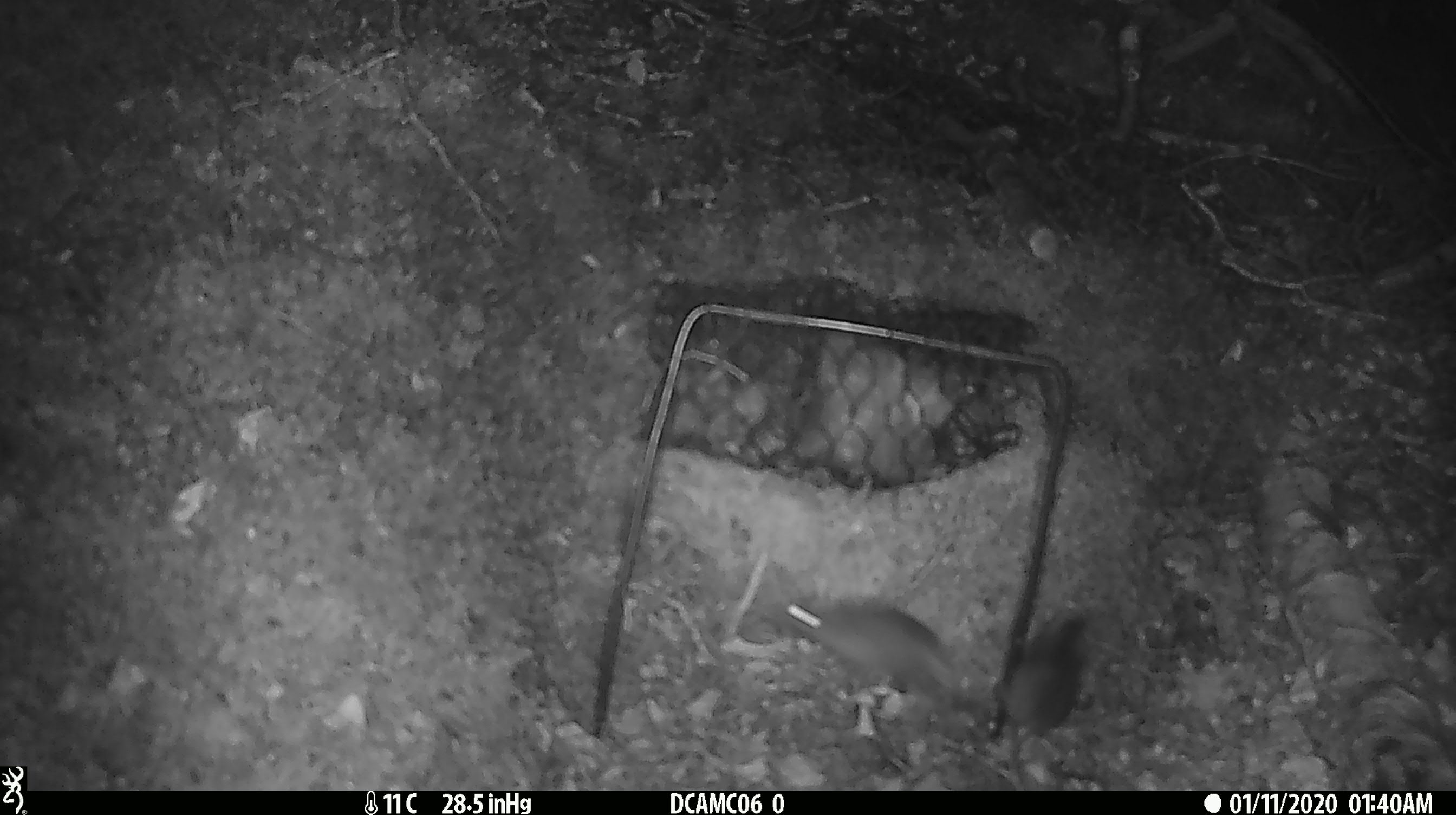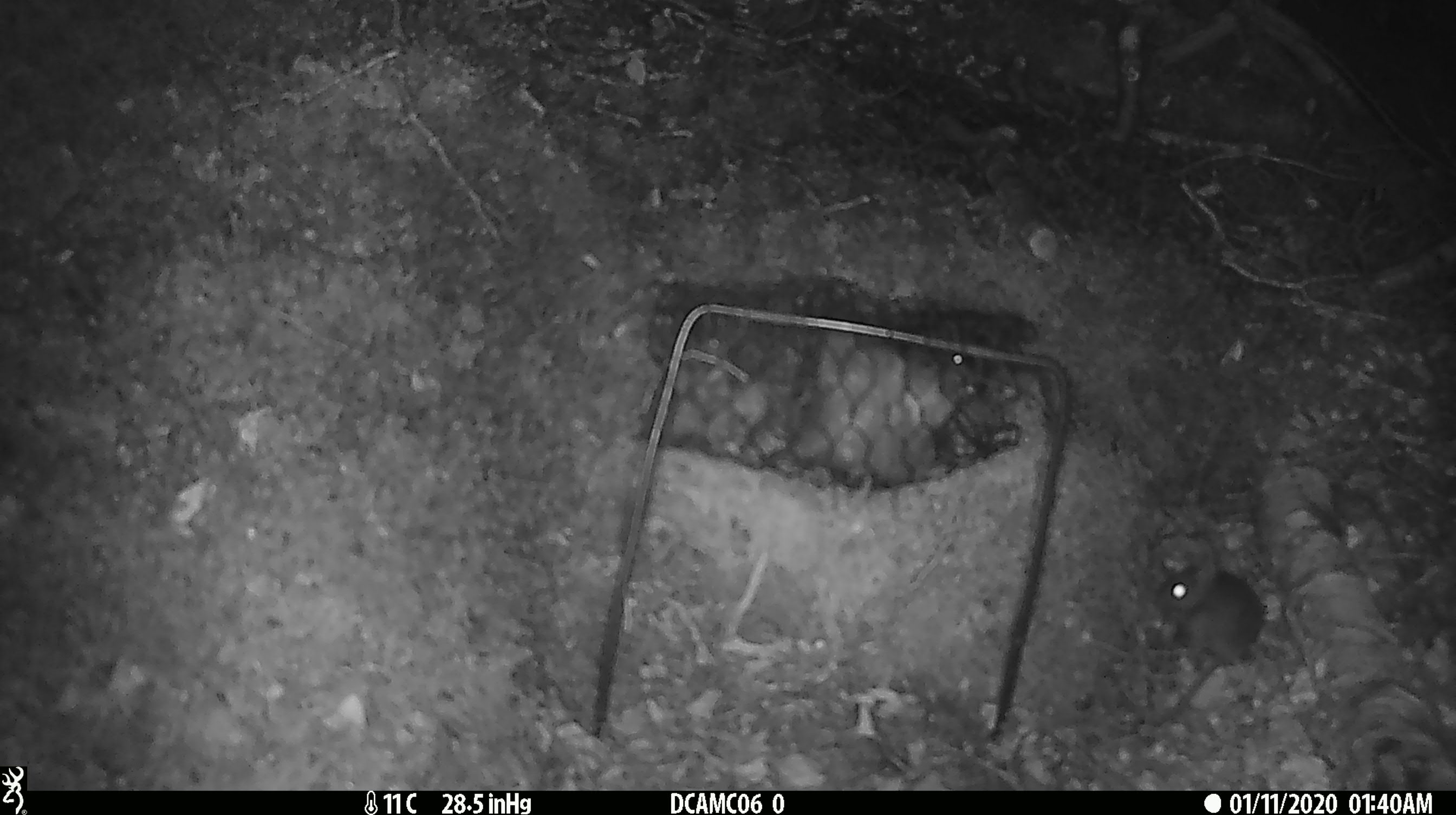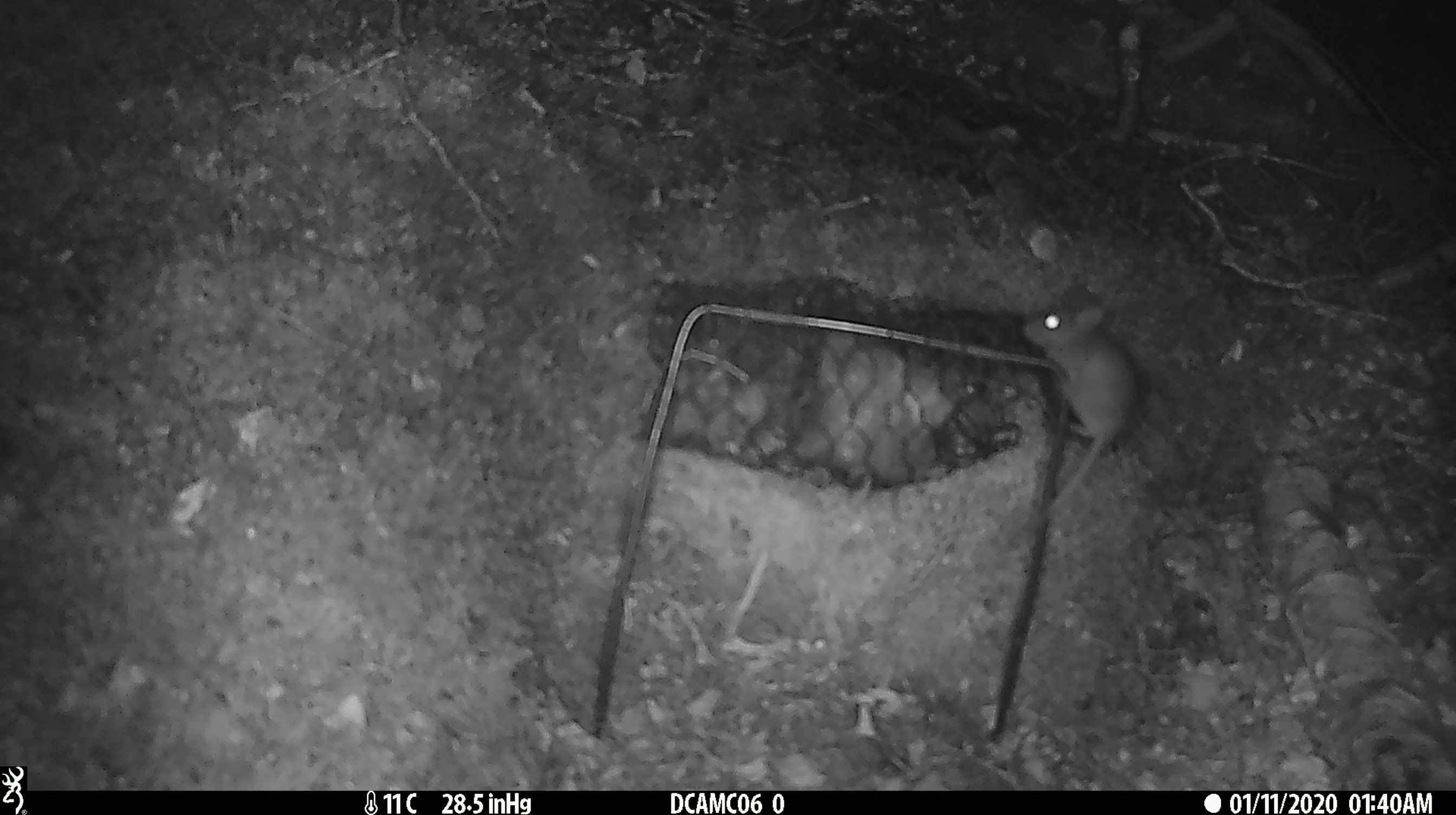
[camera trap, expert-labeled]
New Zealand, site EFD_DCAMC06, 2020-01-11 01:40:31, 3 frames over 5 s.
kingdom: Animalia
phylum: Chordata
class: Mammalia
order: Rodentia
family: Muridae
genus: Mus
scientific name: Mus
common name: mouse